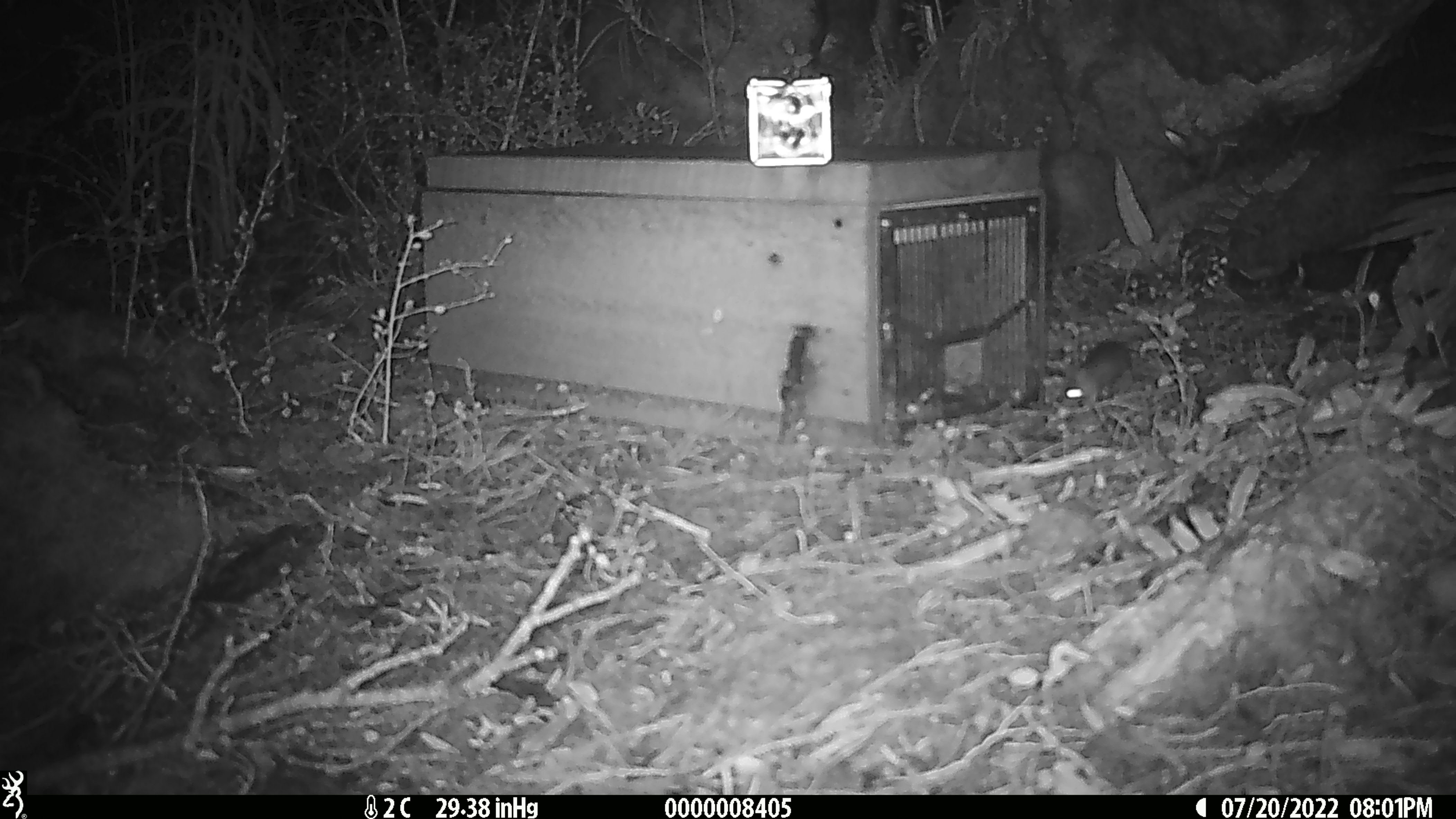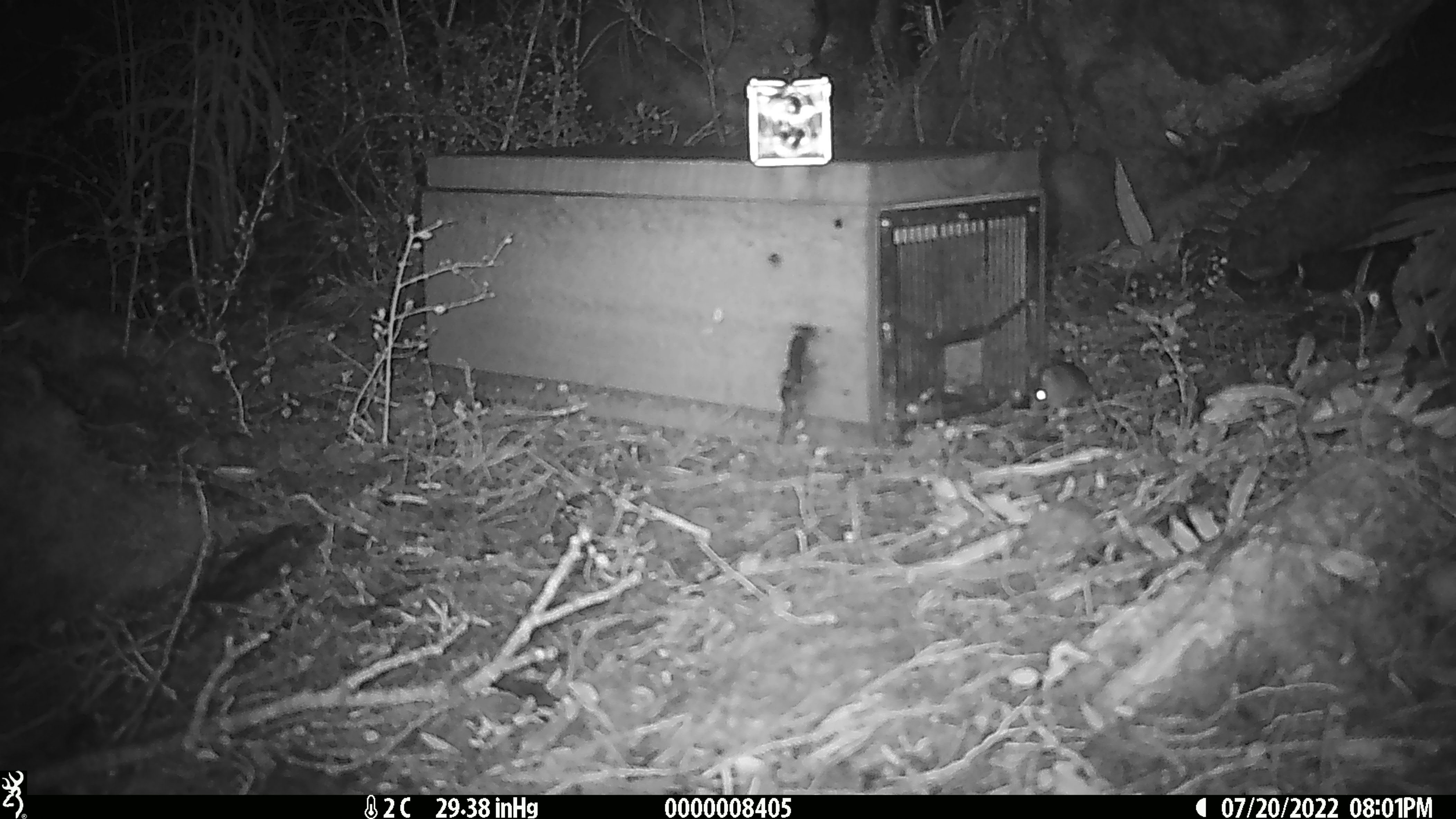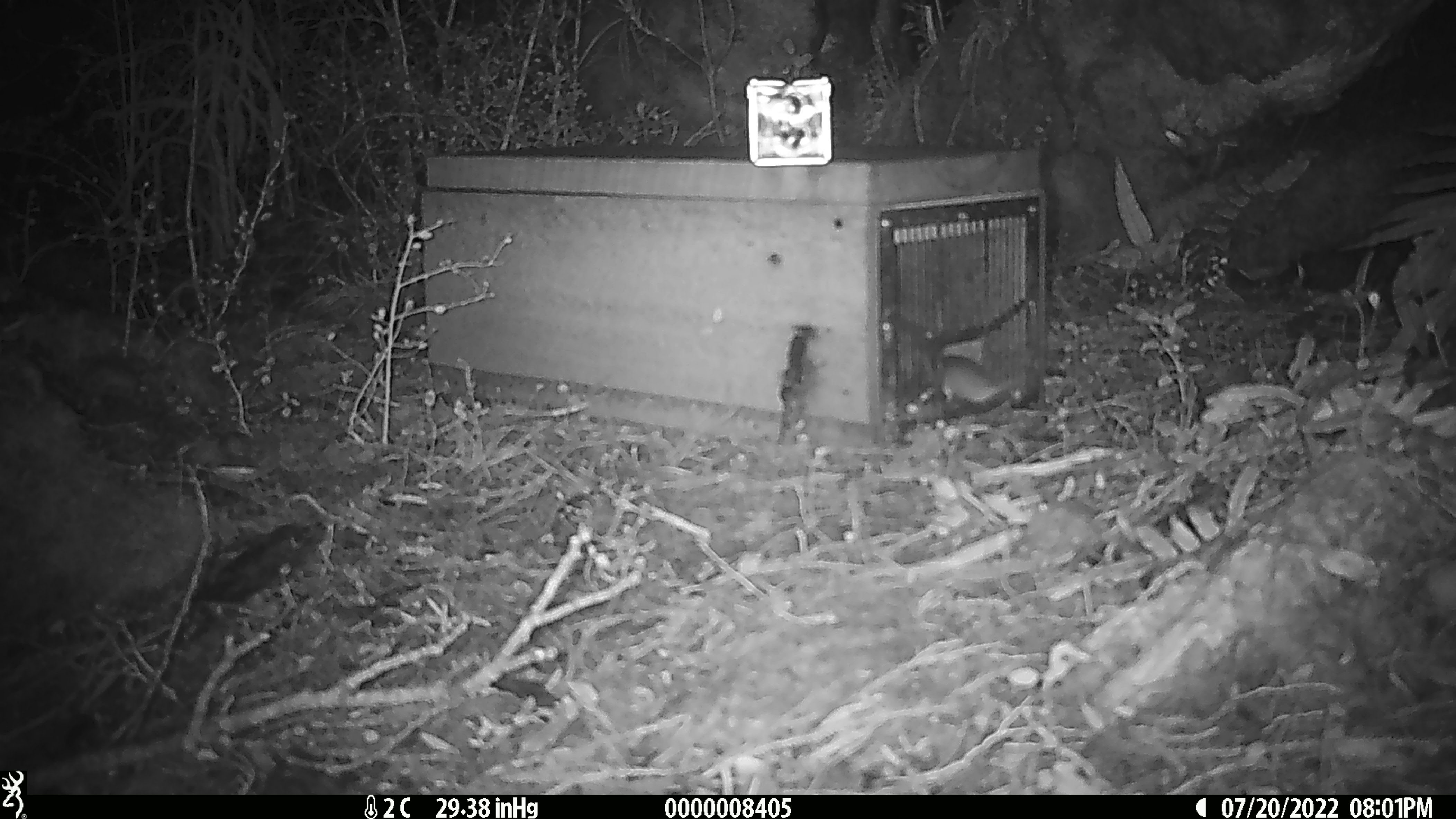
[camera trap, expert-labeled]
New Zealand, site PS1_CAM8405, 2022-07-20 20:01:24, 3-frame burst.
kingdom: Animalia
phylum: Chordata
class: Mammalia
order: Rodentia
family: Muridae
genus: Mus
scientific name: Mus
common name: mouse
Mouse (Mus).